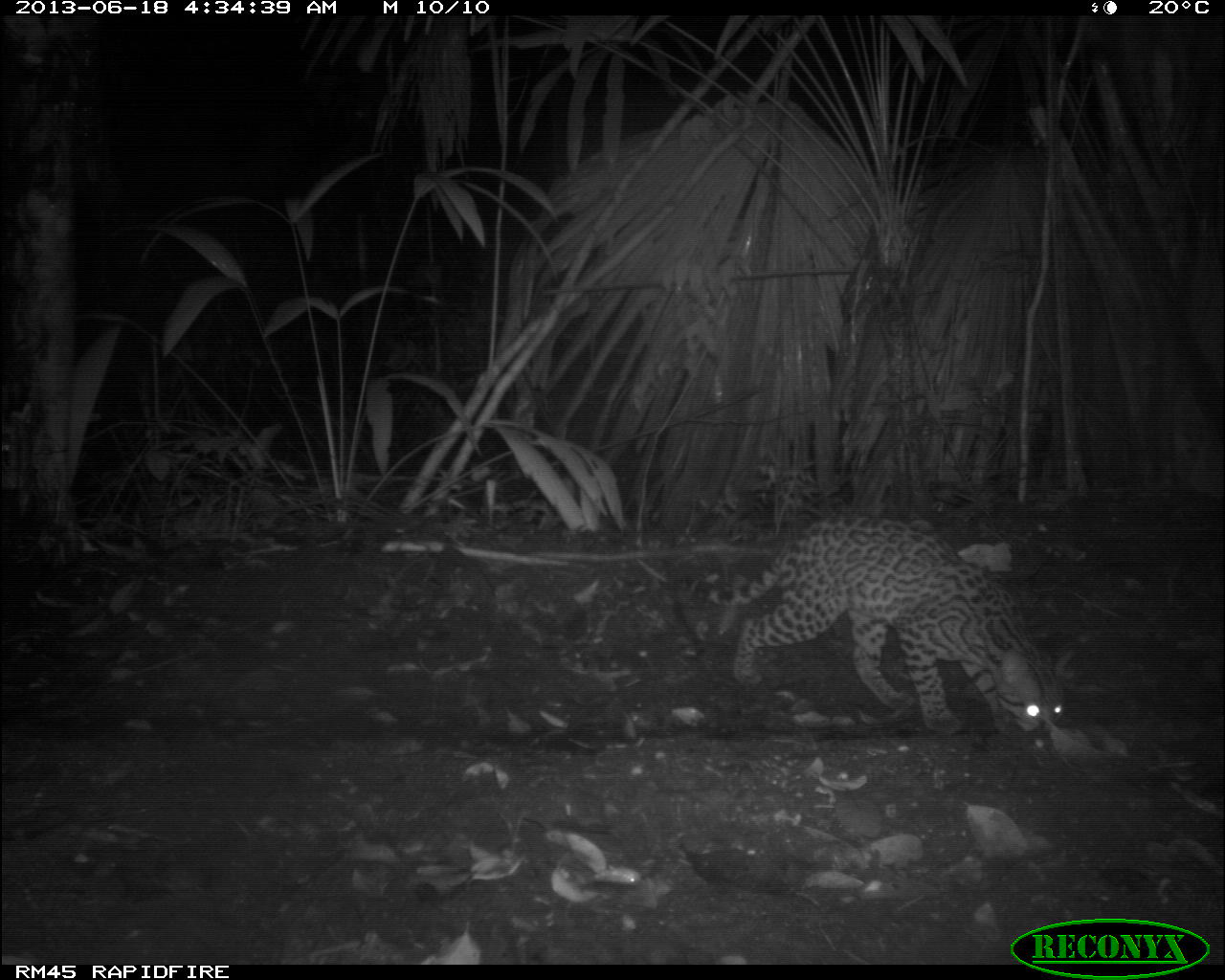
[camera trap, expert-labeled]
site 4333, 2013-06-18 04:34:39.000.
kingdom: Animalia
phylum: Chordata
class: Mammalia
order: Carnivora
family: Felidae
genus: Leopardus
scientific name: Leopardus pardalis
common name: ocelot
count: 1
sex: female